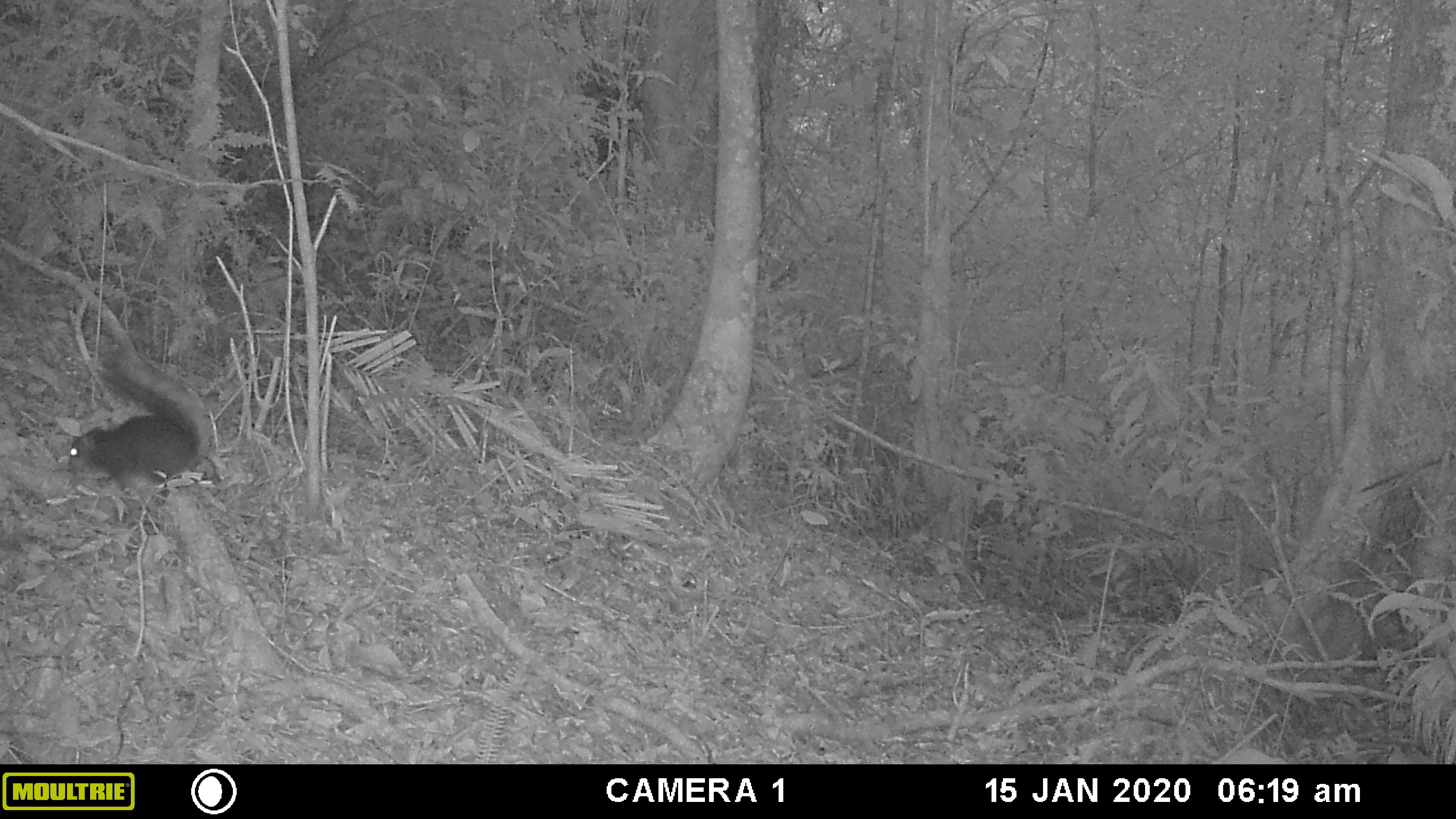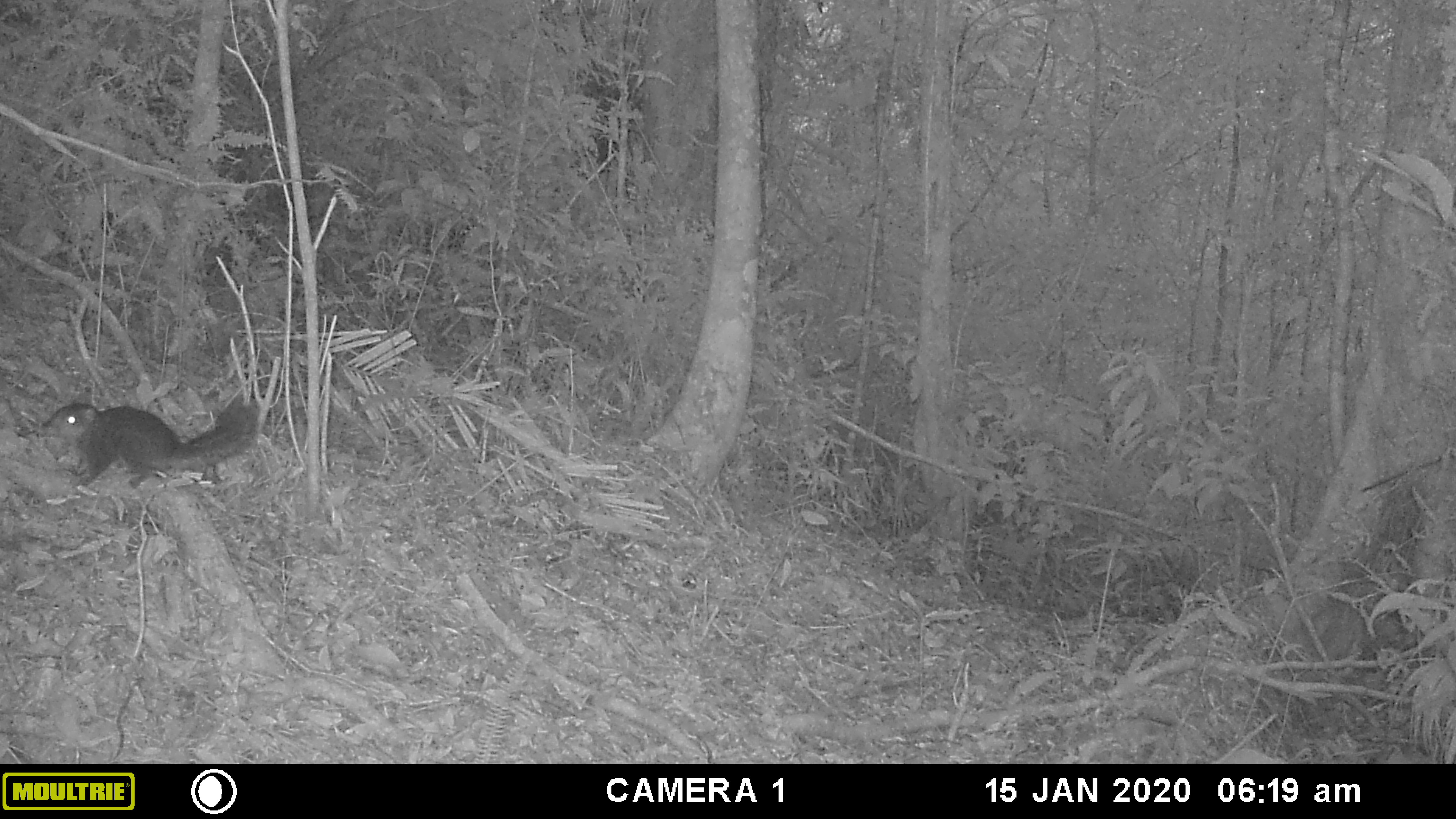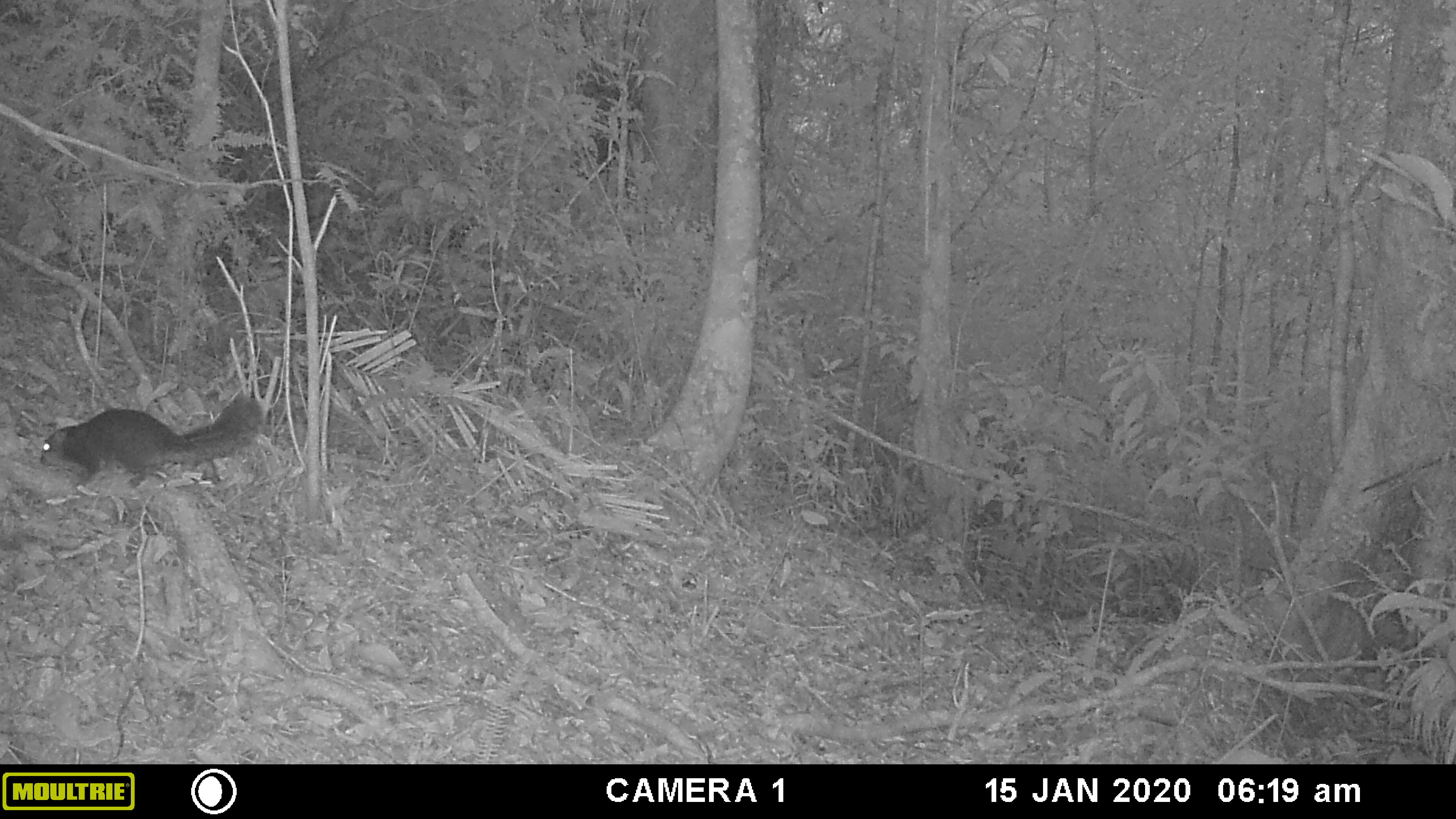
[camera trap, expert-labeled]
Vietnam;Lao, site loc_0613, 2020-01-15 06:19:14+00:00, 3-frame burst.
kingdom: Animalia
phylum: Chordata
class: Mammalia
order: Rodentia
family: Sciuridae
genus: Dremomys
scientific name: Dremomys rufigenis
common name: red-cheeked squirrel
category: red cheeked squirrel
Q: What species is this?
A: Red cheeked squirrel (red-cheeked squirrel) (Dremomys rufigenis).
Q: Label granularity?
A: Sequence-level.